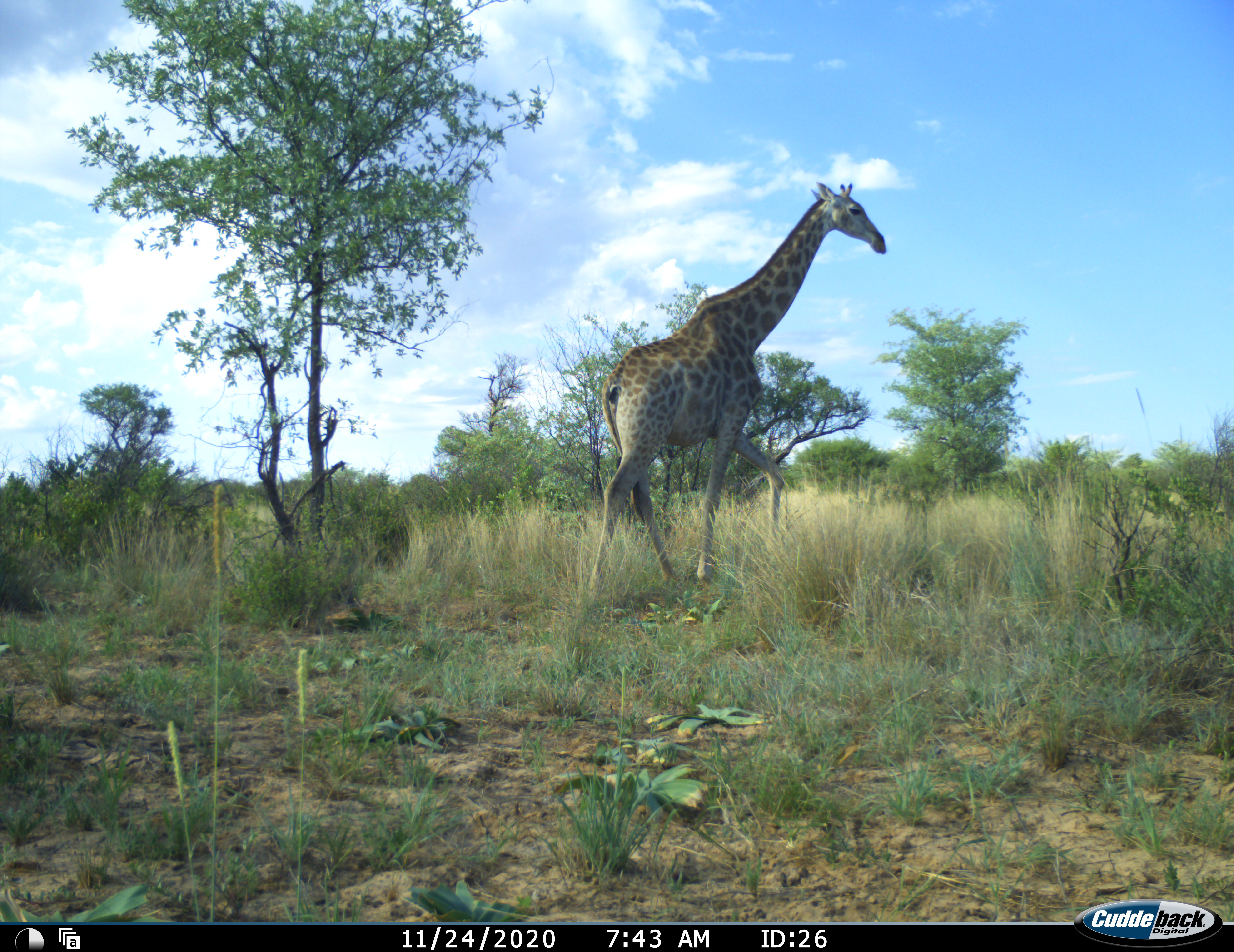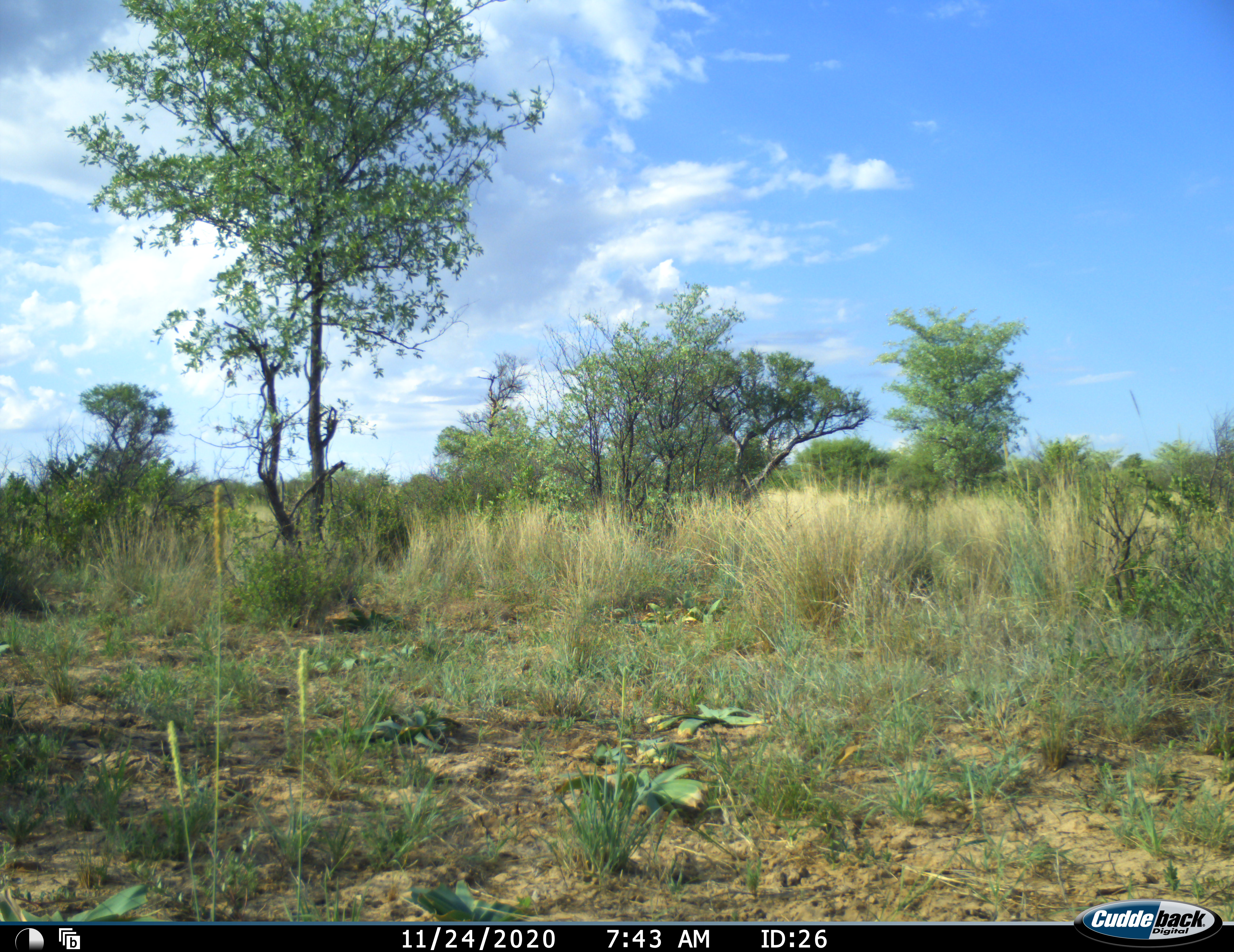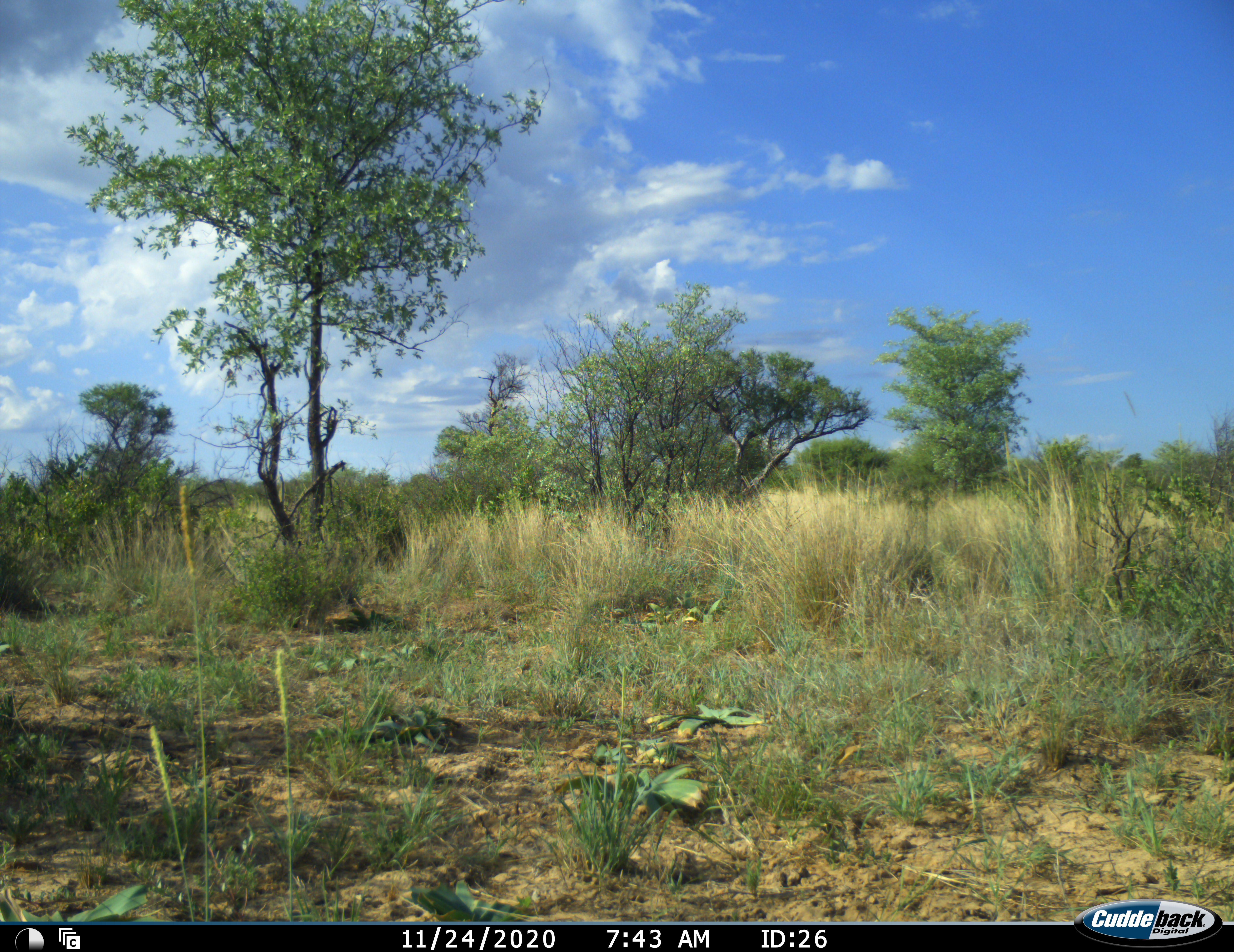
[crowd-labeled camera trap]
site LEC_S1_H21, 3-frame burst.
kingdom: Animalia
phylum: Chordata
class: Mammalia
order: Artiodactyla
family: Giraffidae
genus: Giraffa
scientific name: Giraffa camelopardalis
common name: giraffe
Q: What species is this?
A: Giraffe (Giraffa camelopardalis).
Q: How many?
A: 1.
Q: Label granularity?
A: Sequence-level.